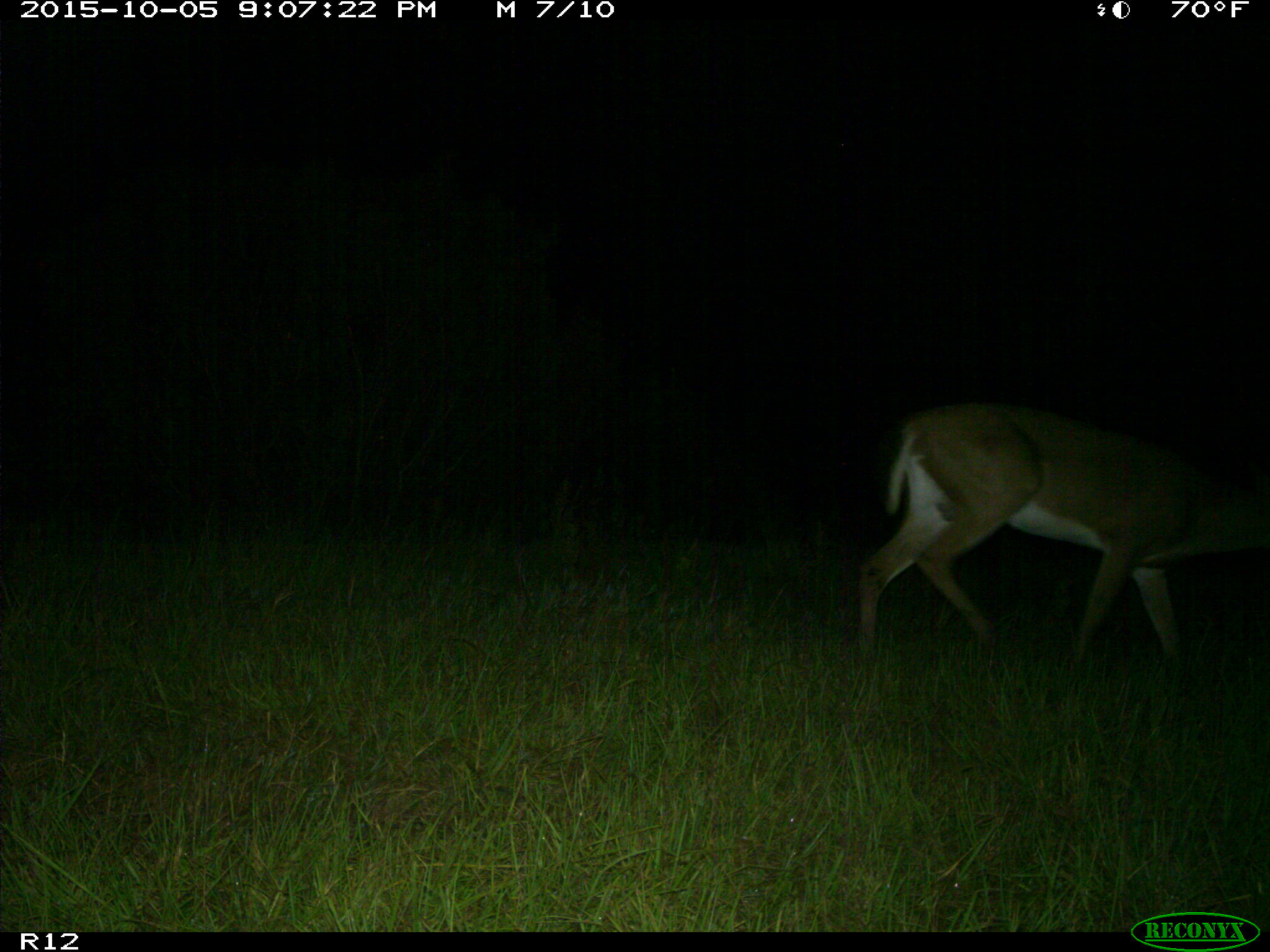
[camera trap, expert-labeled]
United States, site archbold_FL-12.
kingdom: Animalia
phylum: Chordata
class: Mammalia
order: Artiodactyla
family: Cervidae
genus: Odocoileus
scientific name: Odocoileus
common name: deer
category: unidentified deer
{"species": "unidentified deer (deer) (Odocoileus)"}